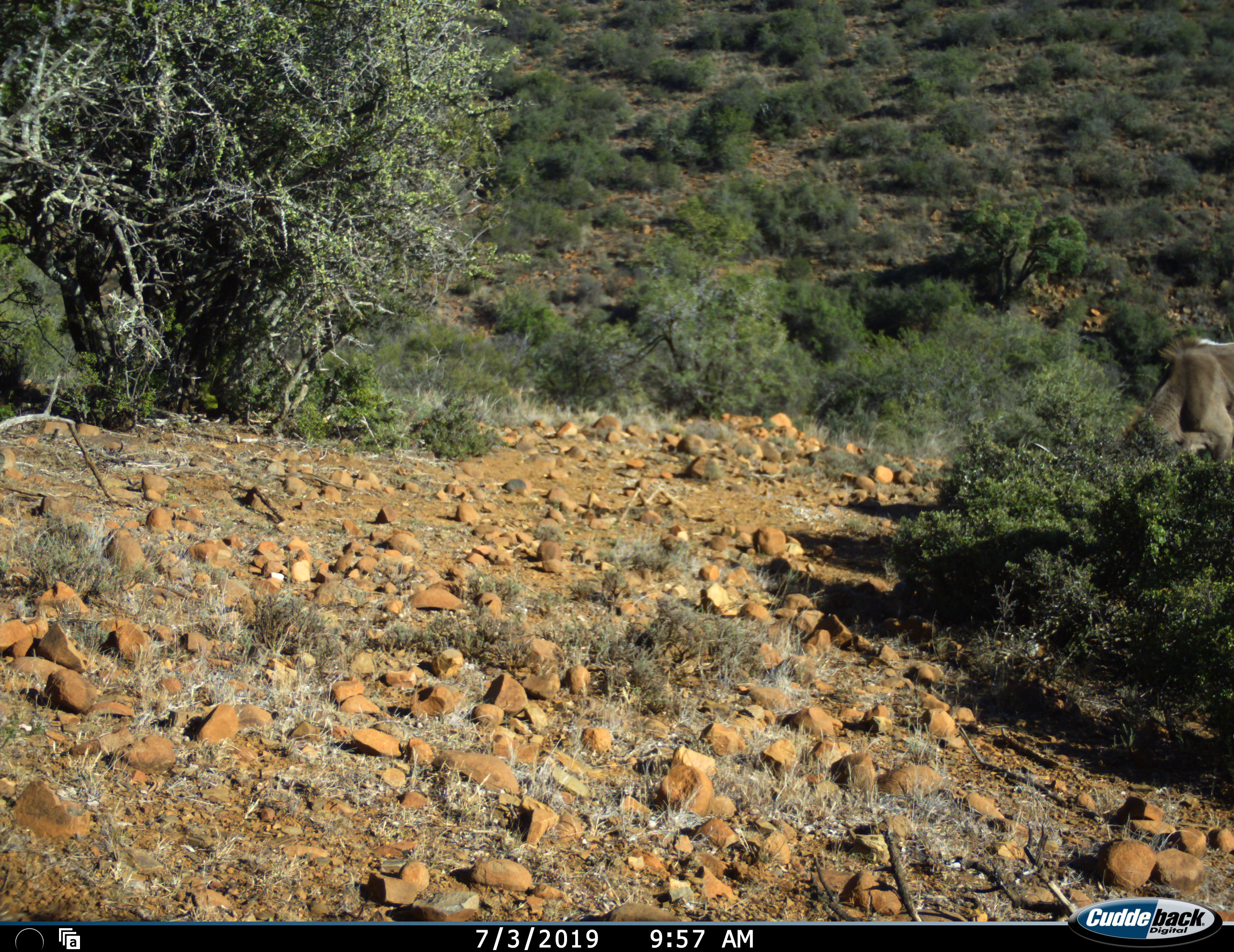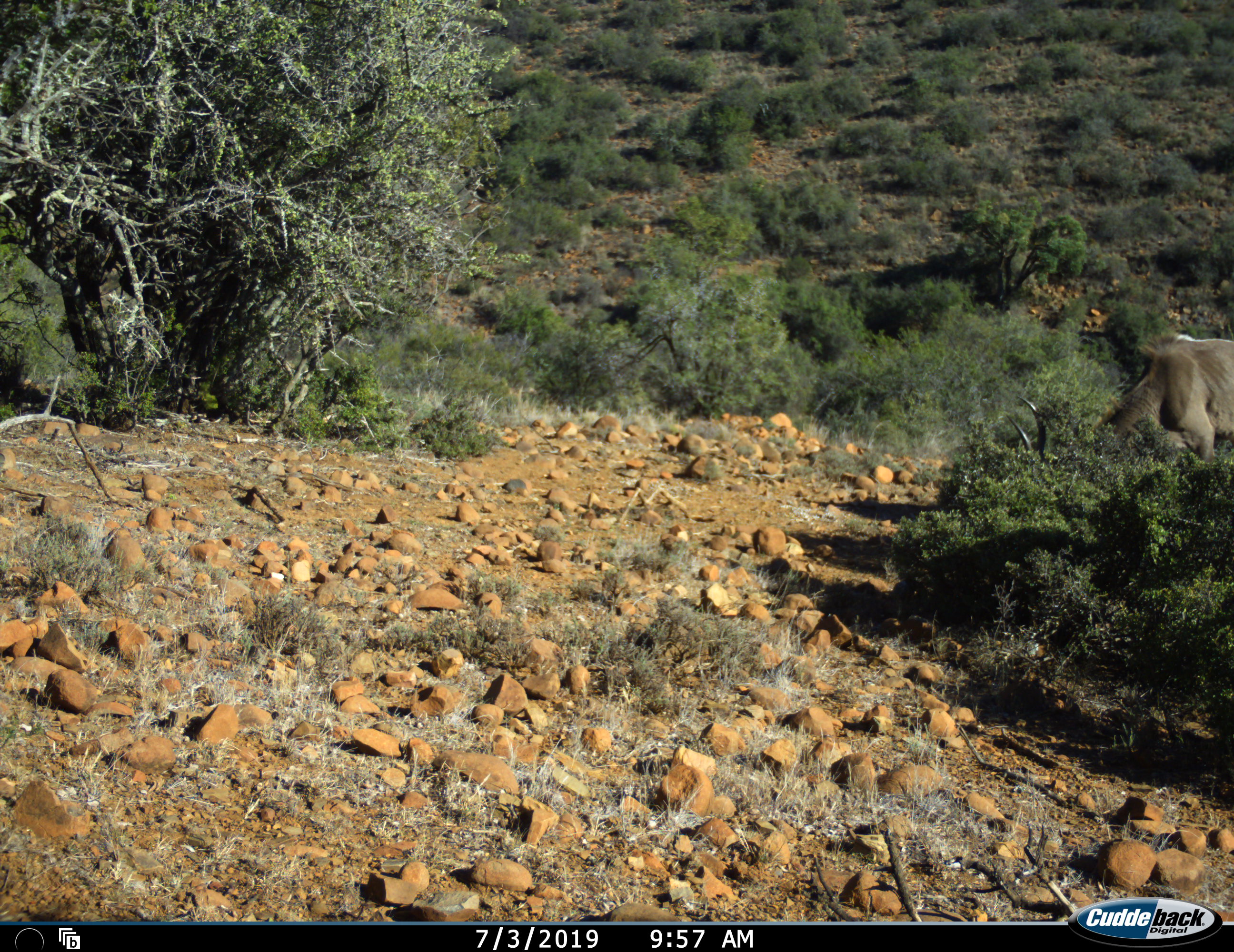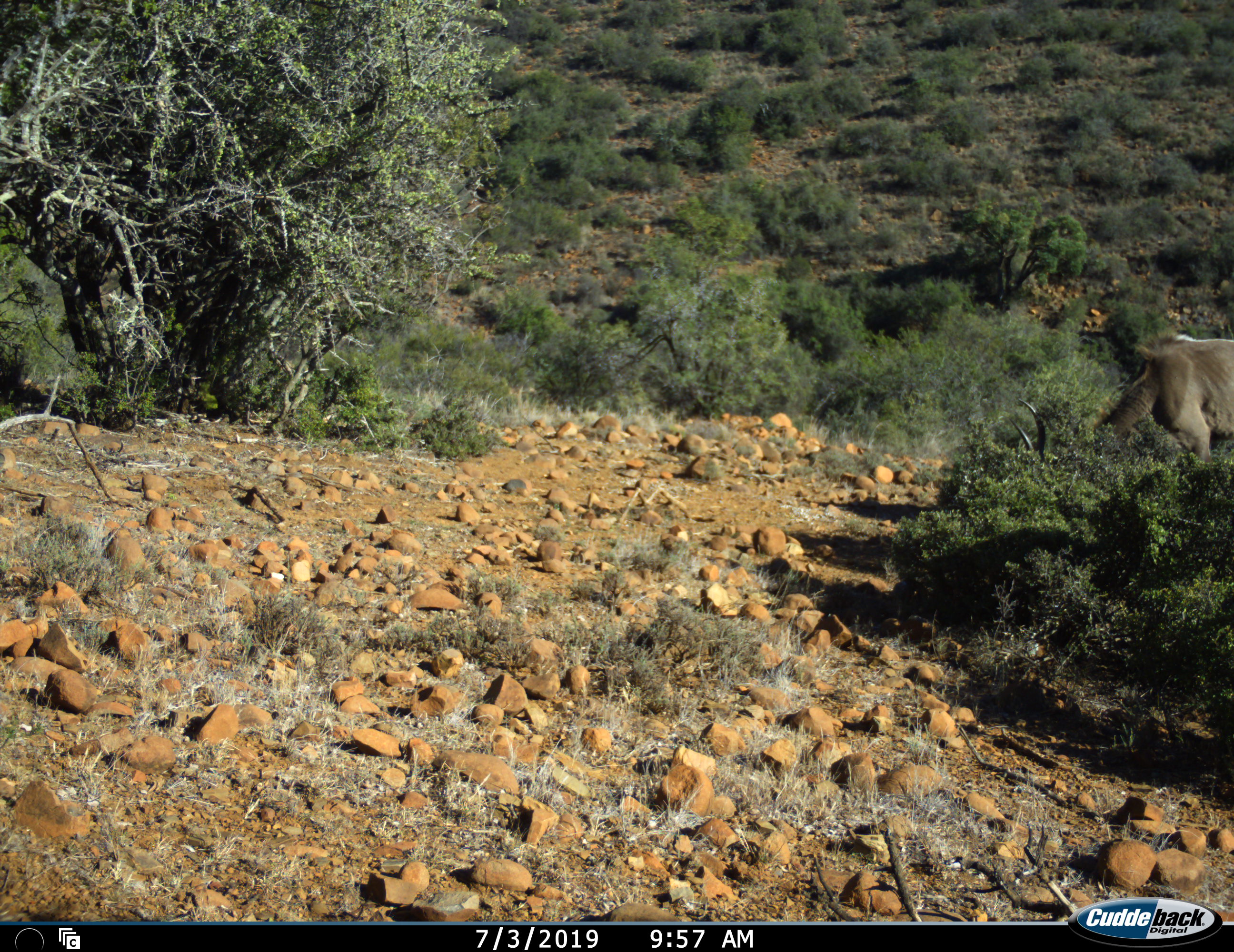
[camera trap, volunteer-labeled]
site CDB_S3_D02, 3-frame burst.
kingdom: Animalia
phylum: Chordata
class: Mammalia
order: Artiodactyla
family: Bovidae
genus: Tragelaphus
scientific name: Tragelaphus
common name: kudu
Kudu (Tragelaphus), count 1. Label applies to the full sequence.